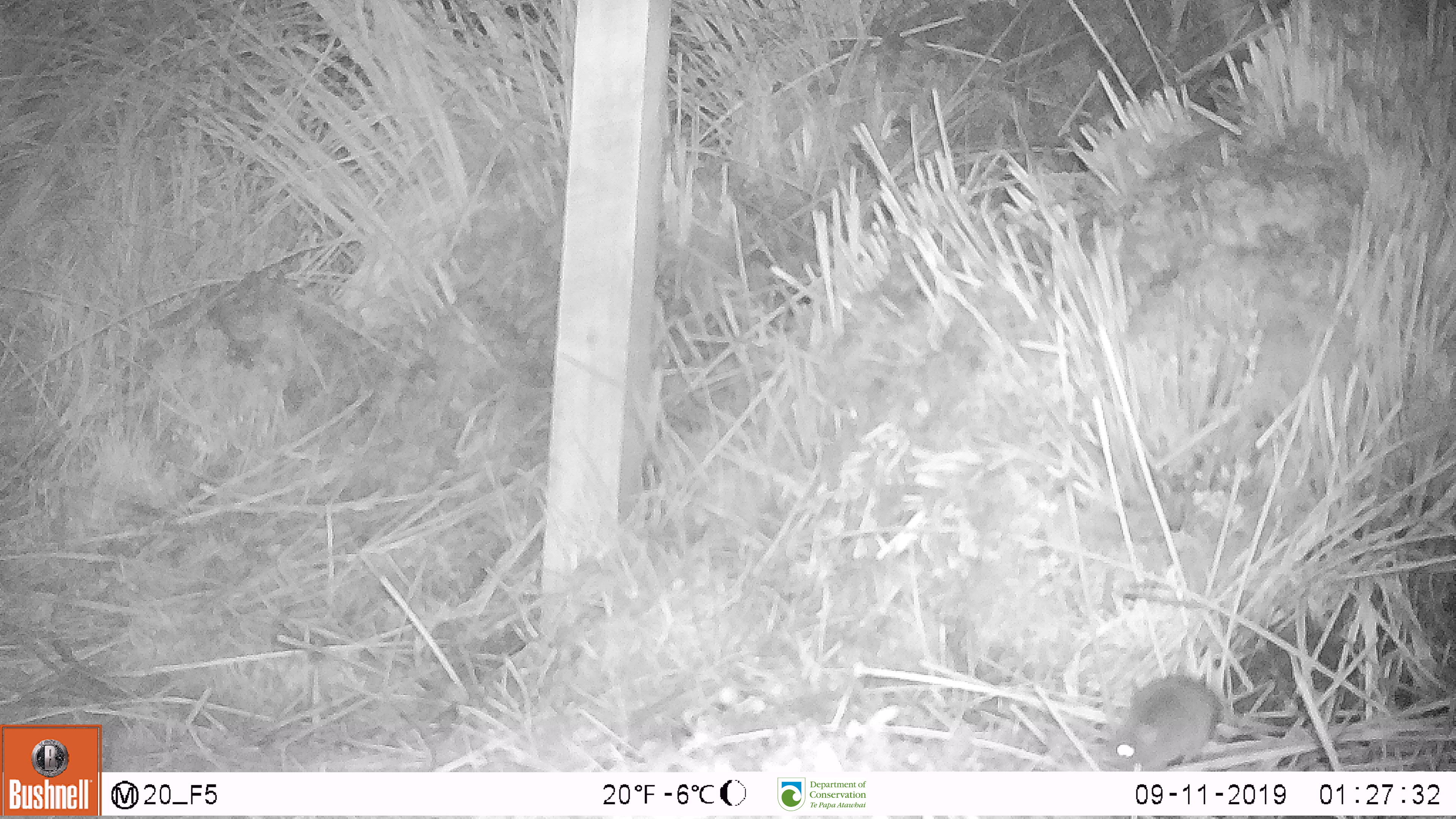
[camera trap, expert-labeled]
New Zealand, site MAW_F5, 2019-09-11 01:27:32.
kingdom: Animalia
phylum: Chordata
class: Mammalia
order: Rodentia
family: Muridae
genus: Mus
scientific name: Mus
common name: mouse